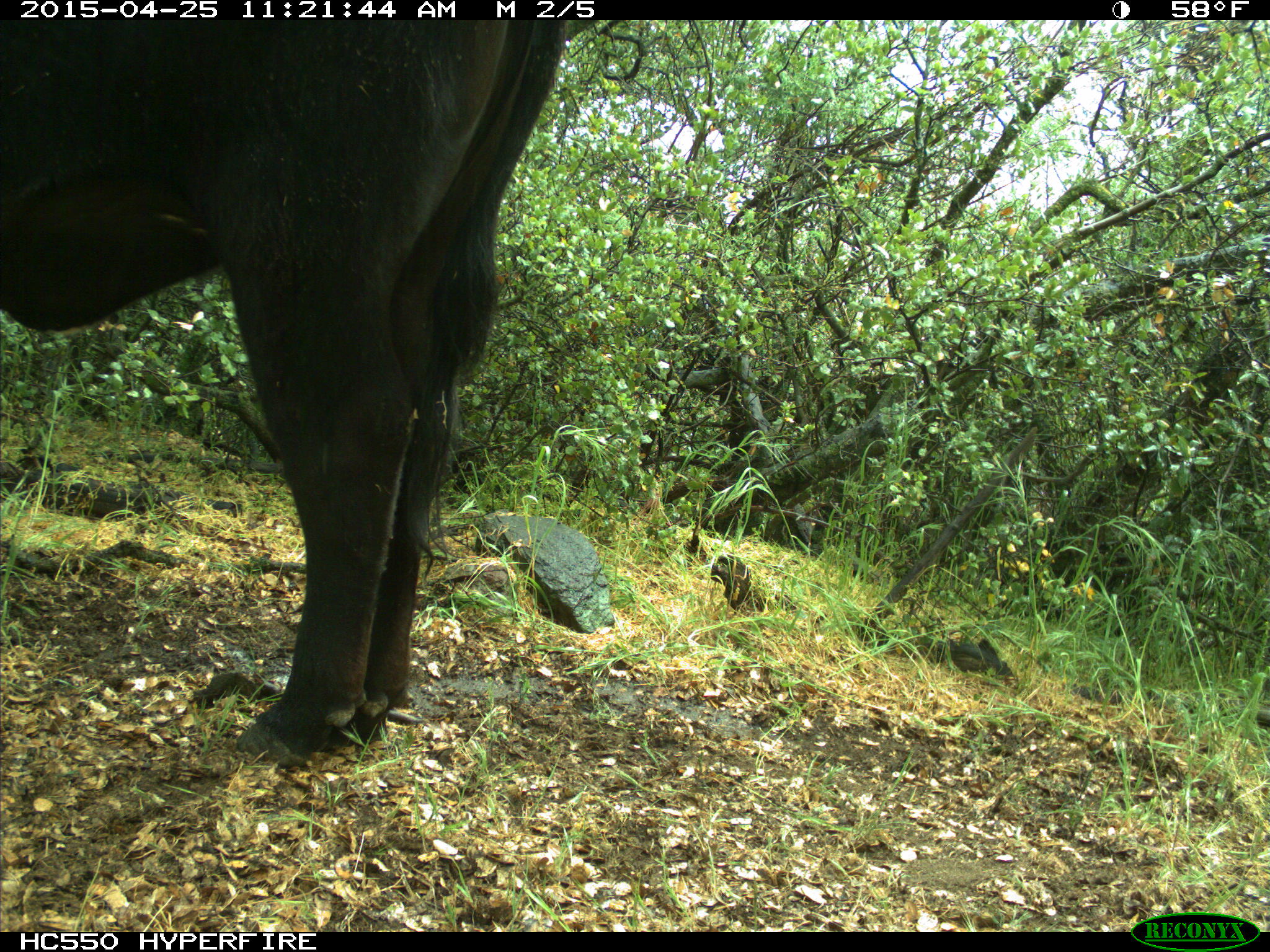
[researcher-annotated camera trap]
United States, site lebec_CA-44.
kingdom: Animalia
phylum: Chordata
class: Mammalia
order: Artiodactyla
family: Suidae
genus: Sus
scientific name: Sus scrofa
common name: wild boar